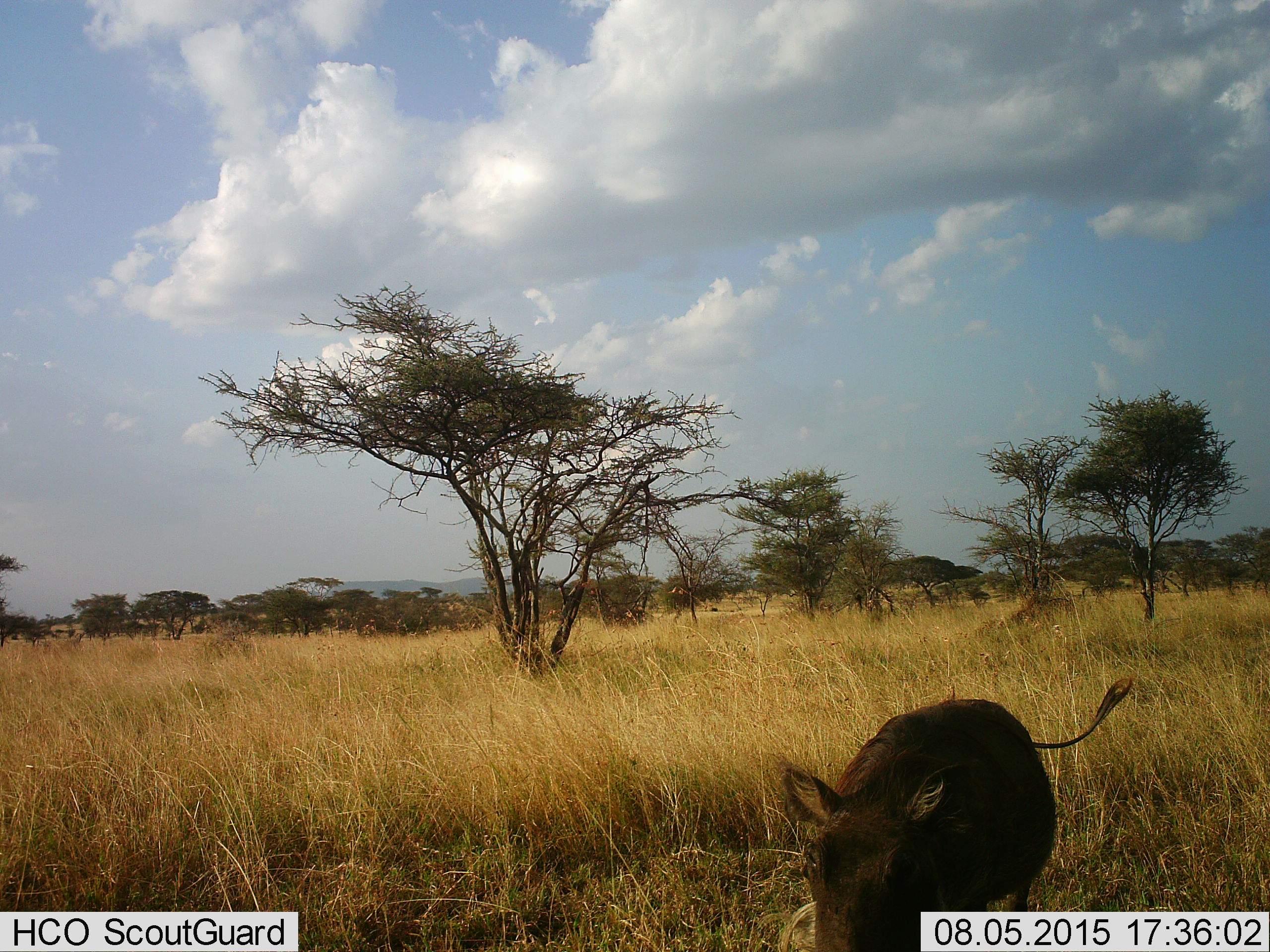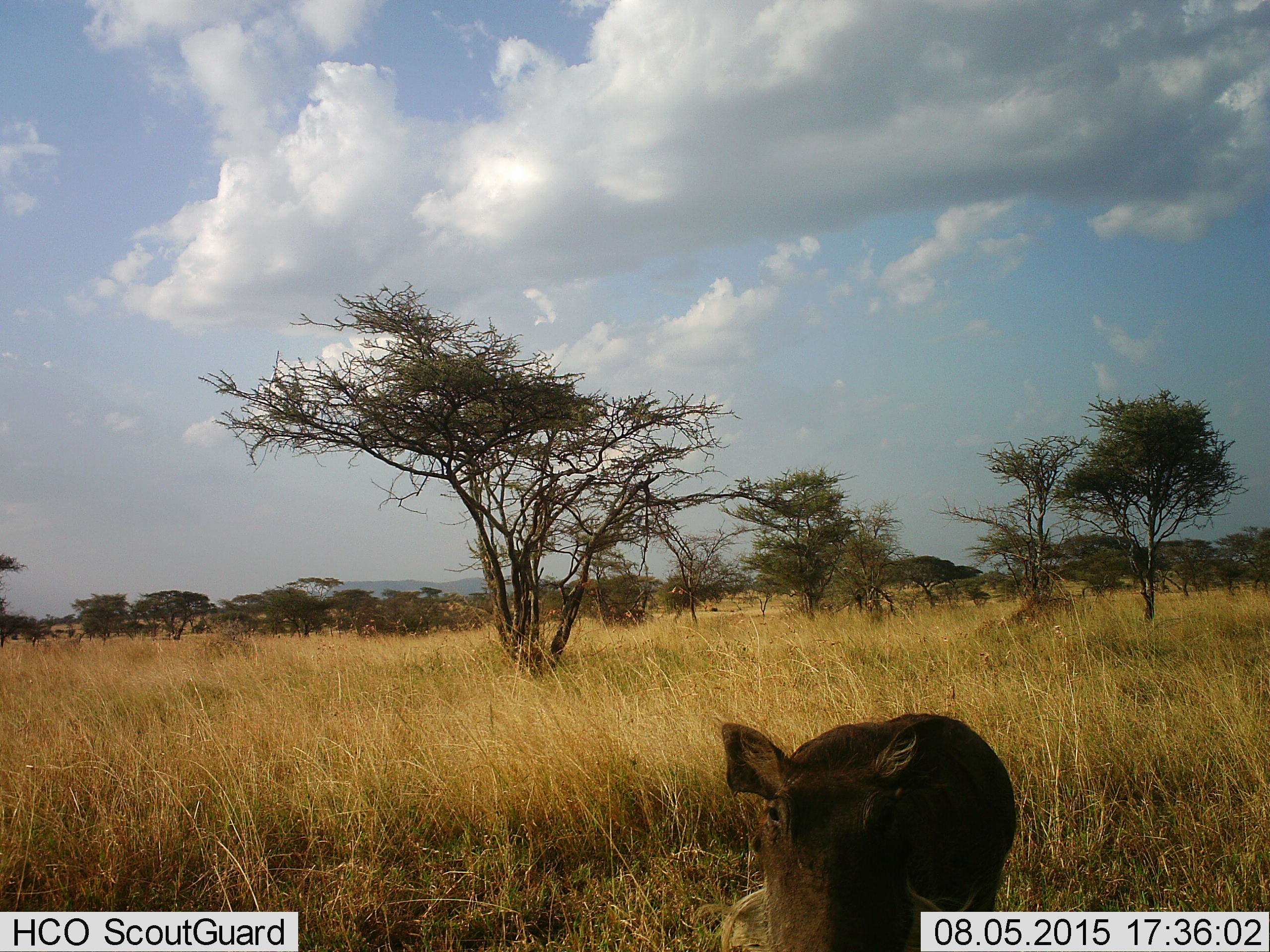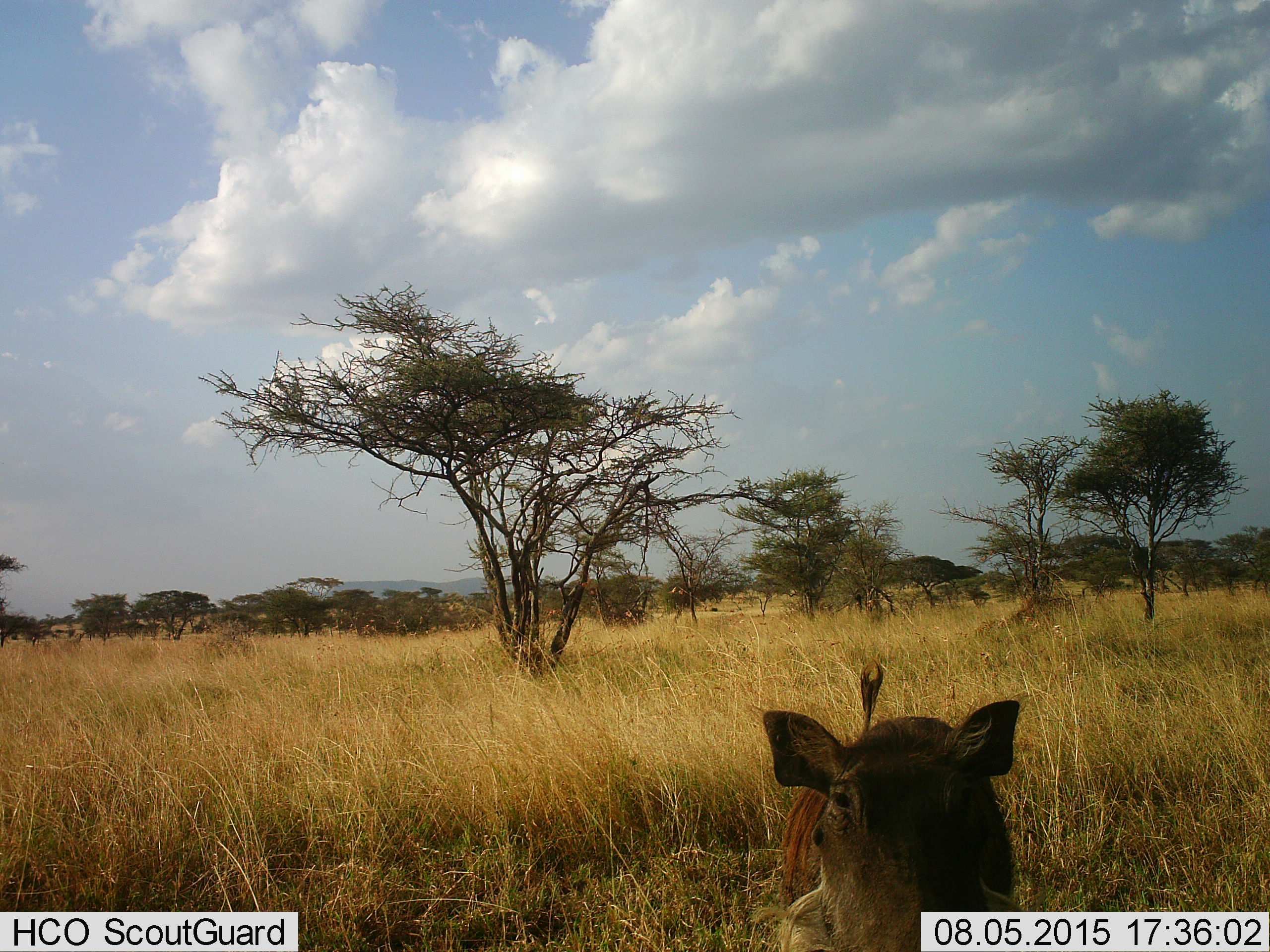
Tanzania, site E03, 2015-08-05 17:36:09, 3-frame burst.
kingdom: Animalia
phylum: Chordata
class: Mammalia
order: Artiodactyla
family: Suidae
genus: Phacochoerus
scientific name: Phacochoerus africanus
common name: warthog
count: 1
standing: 33%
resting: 0%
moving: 72%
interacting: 0%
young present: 0%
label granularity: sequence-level